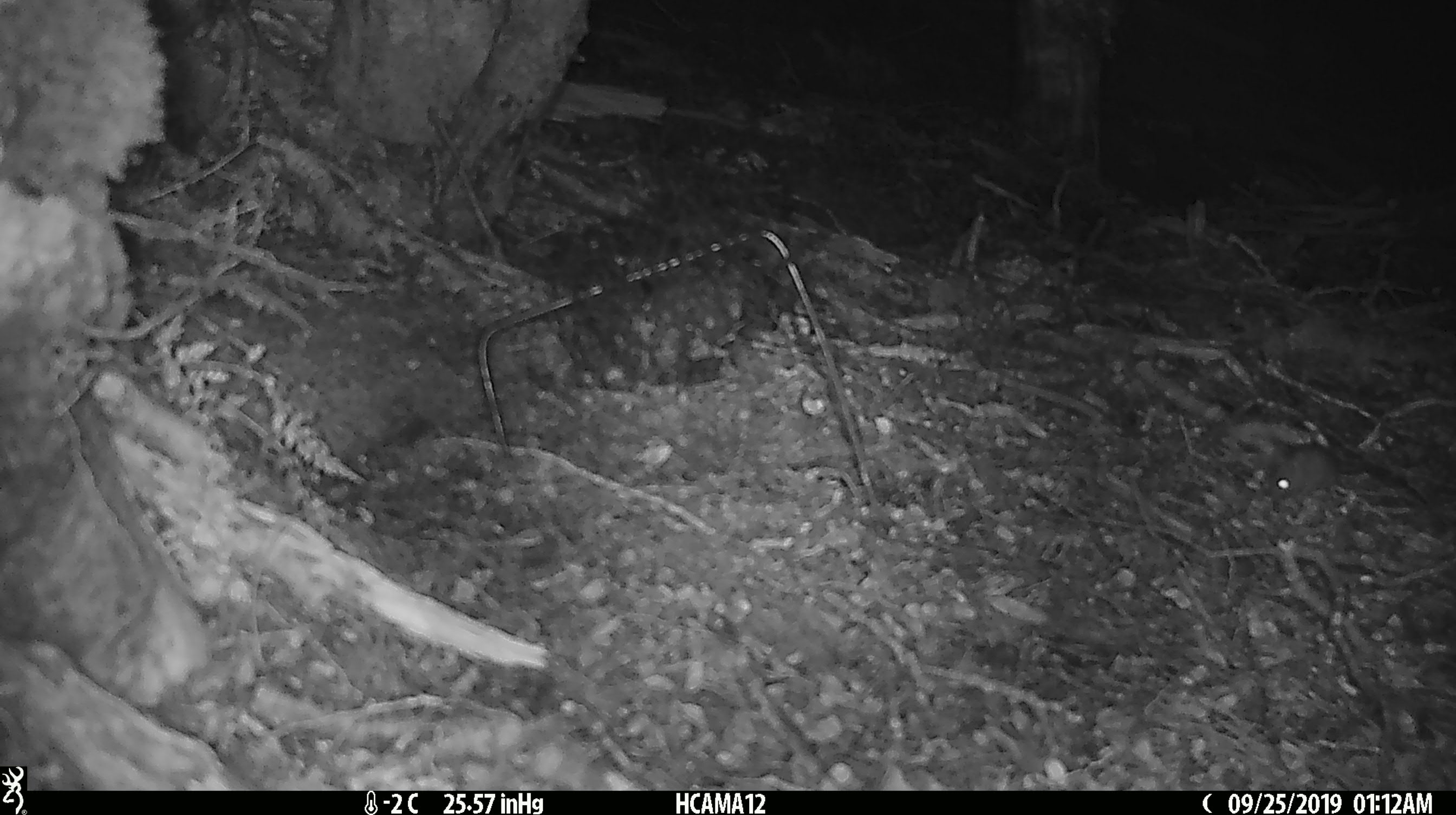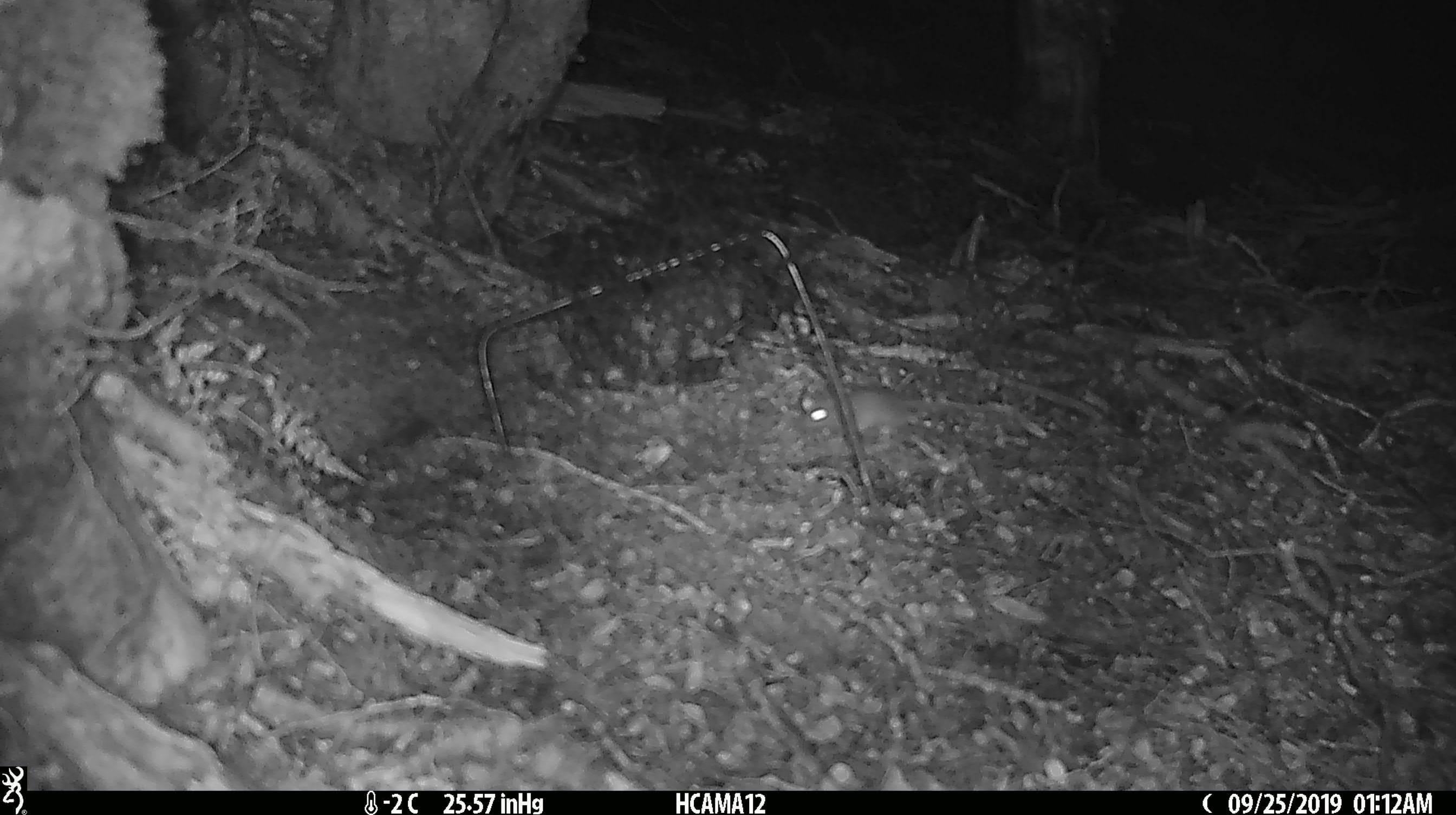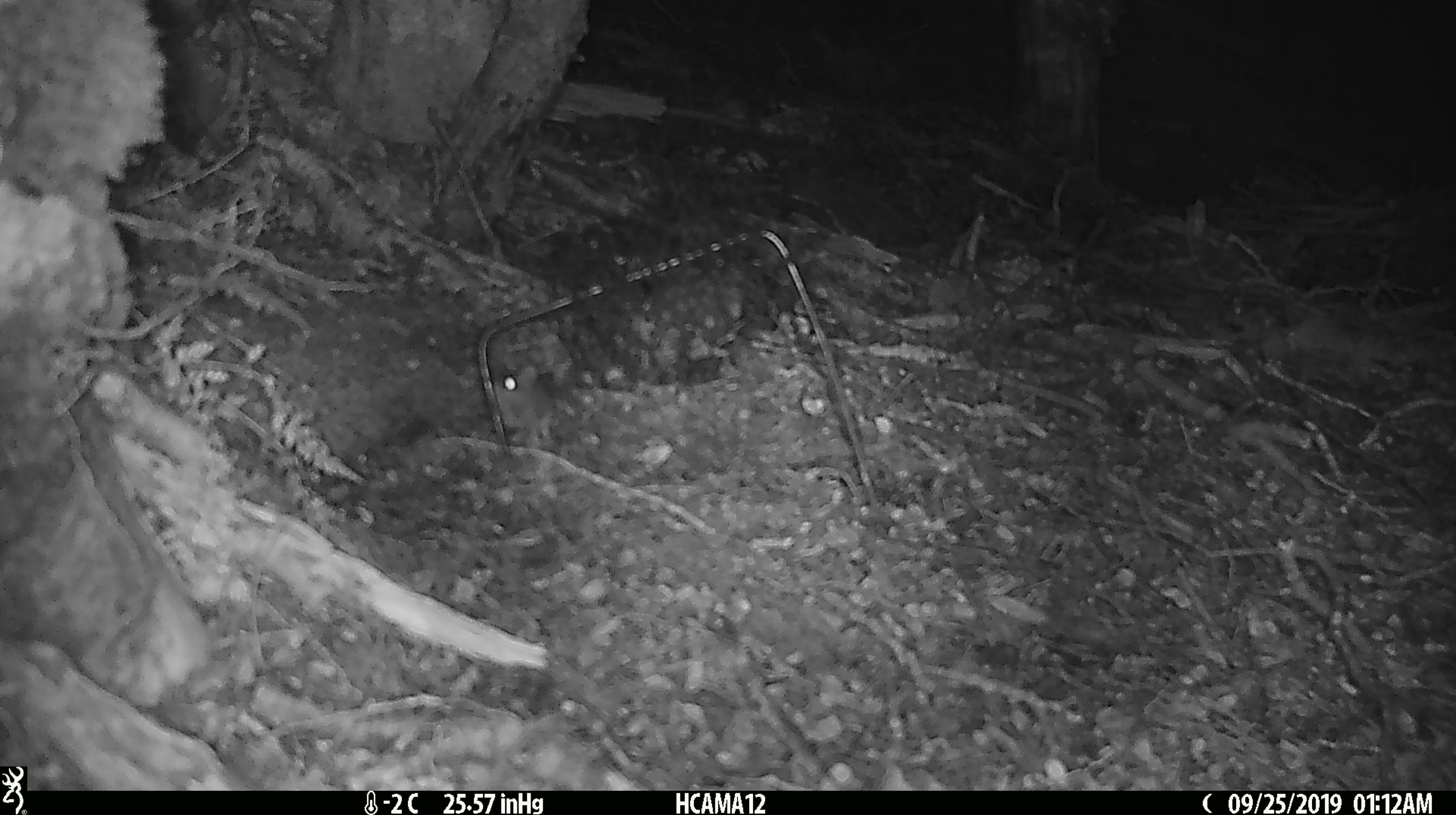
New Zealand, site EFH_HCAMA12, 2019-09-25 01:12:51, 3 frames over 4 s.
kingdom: Animalia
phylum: Chordata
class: Mammalia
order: Rodentia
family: Muridae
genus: Mus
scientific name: Mus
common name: mouse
Mouse (Mus).